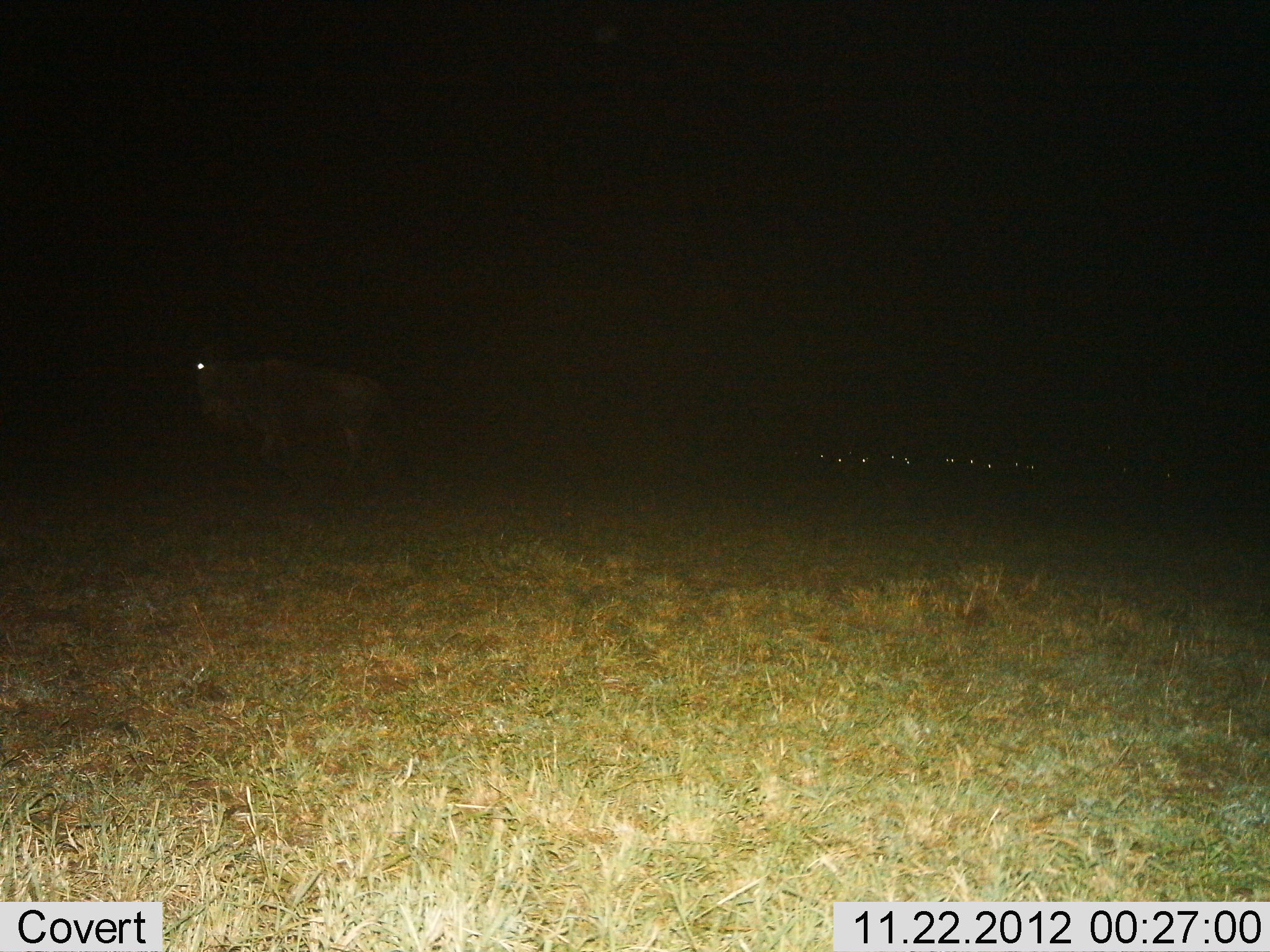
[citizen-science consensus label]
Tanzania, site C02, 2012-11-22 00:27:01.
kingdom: Animalia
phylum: Chordata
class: Mammalia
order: Artiodactyla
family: Bovidae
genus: Connochaetes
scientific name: Connochaetes taurinus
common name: blue wildebeest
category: wildebeest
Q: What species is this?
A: Wildebeest (blue wildebeest) (Connochaetes taurinus).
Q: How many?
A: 1.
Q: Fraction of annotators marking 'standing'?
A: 48%.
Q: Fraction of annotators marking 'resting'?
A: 13%.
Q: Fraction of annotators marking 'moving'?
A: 48%.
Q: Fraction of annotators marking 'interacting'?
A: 0%.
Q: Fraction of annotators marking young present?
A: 0%.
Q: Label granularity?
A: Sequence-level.